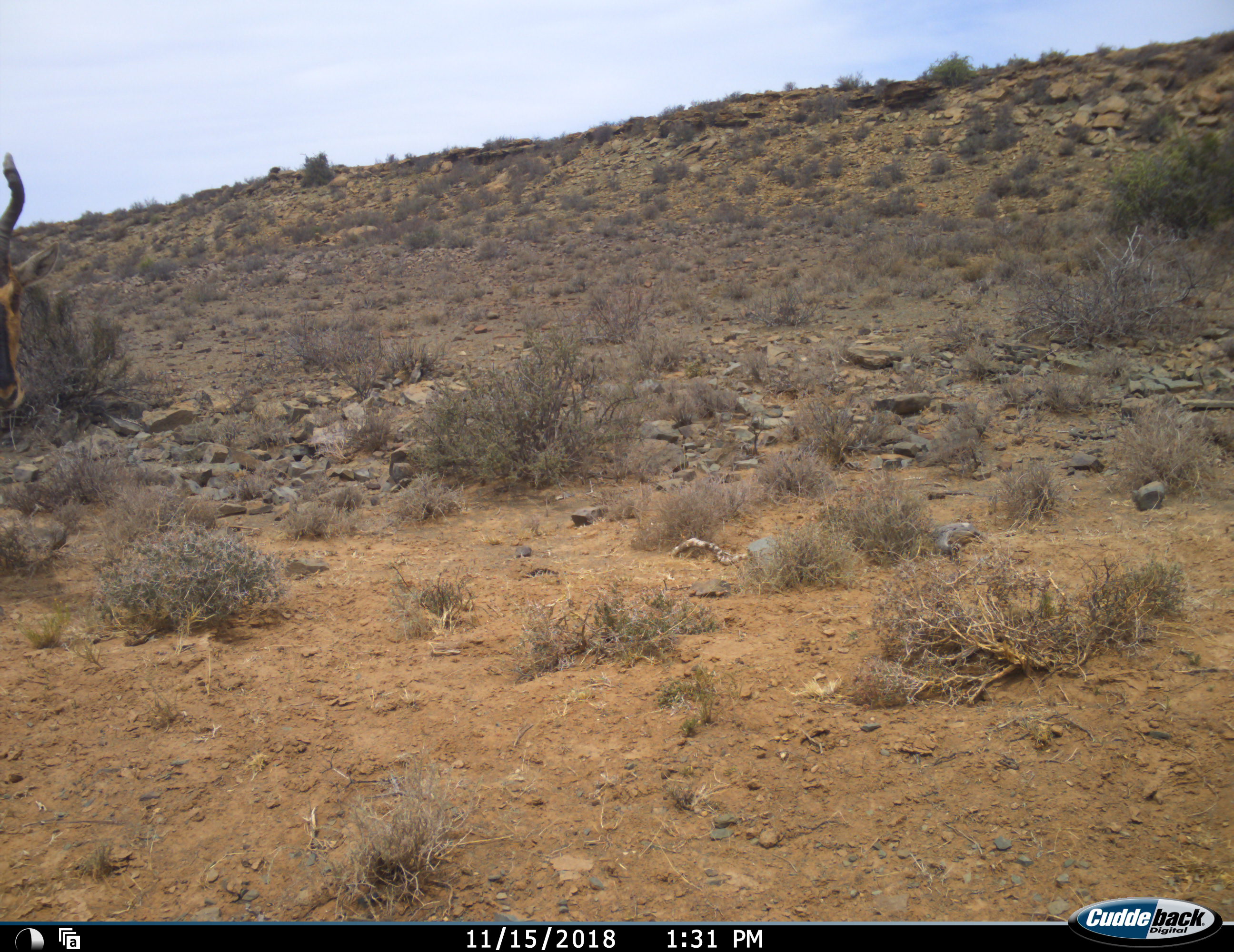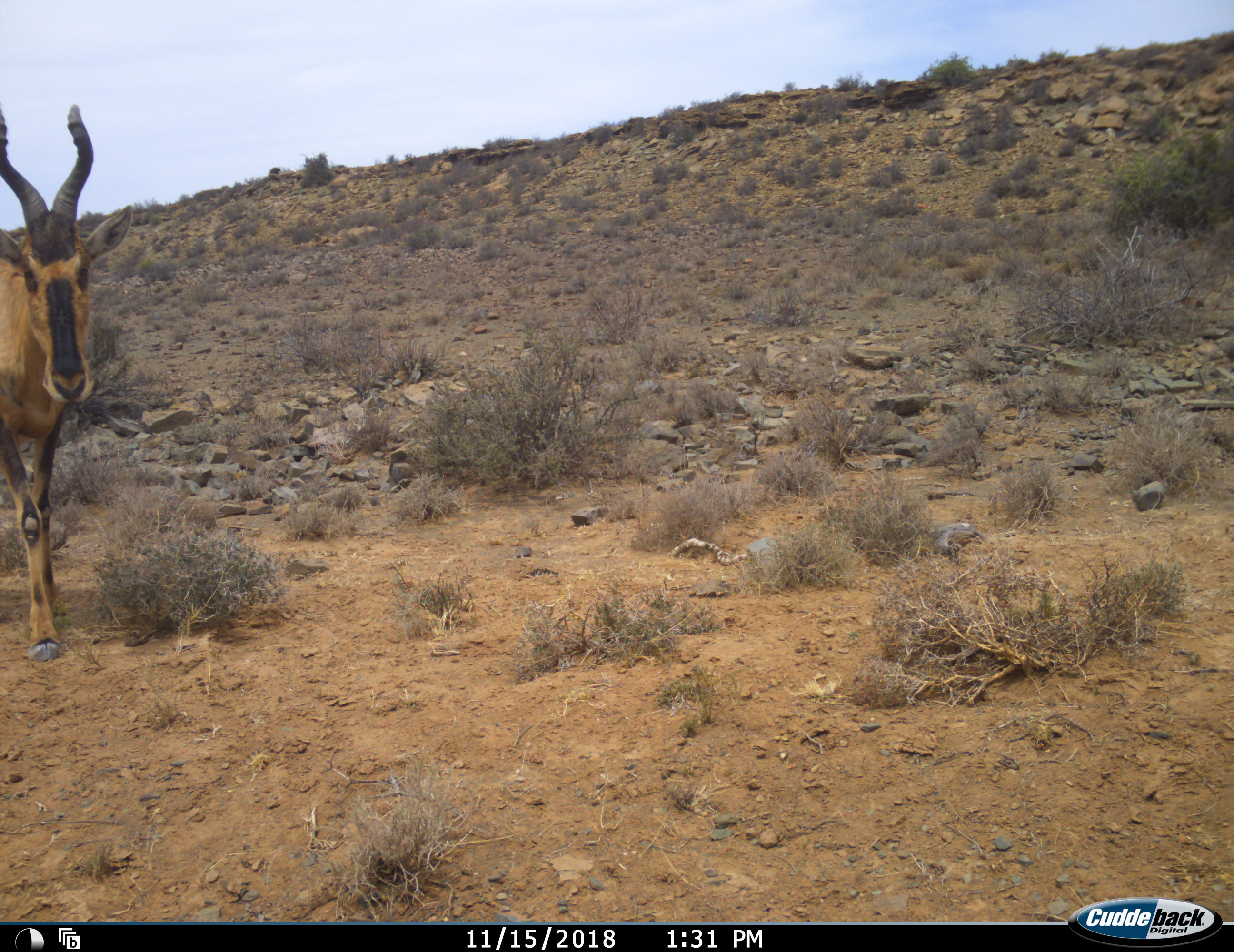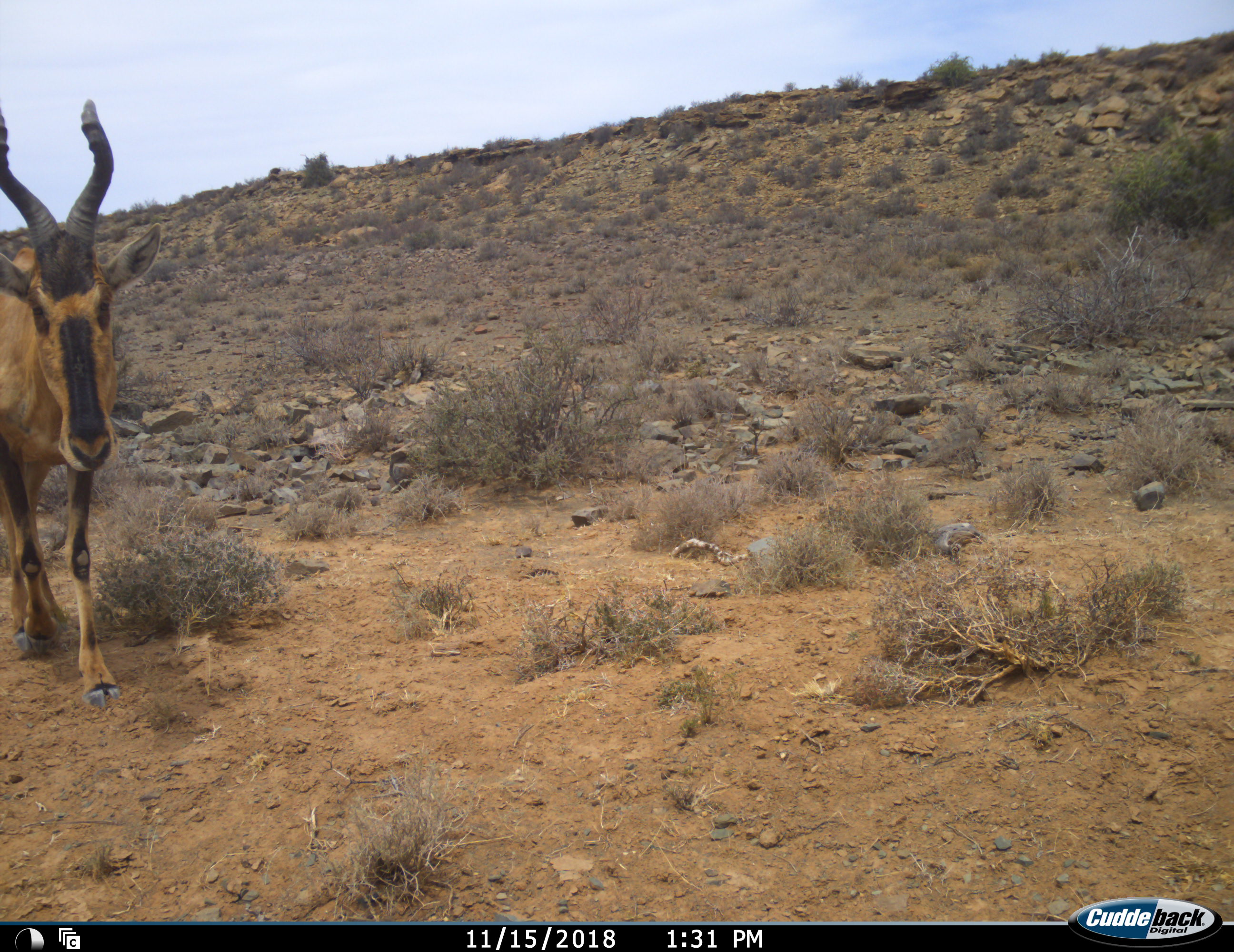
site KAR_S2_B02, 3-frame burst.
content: unidentified animal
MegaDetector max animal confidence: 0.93